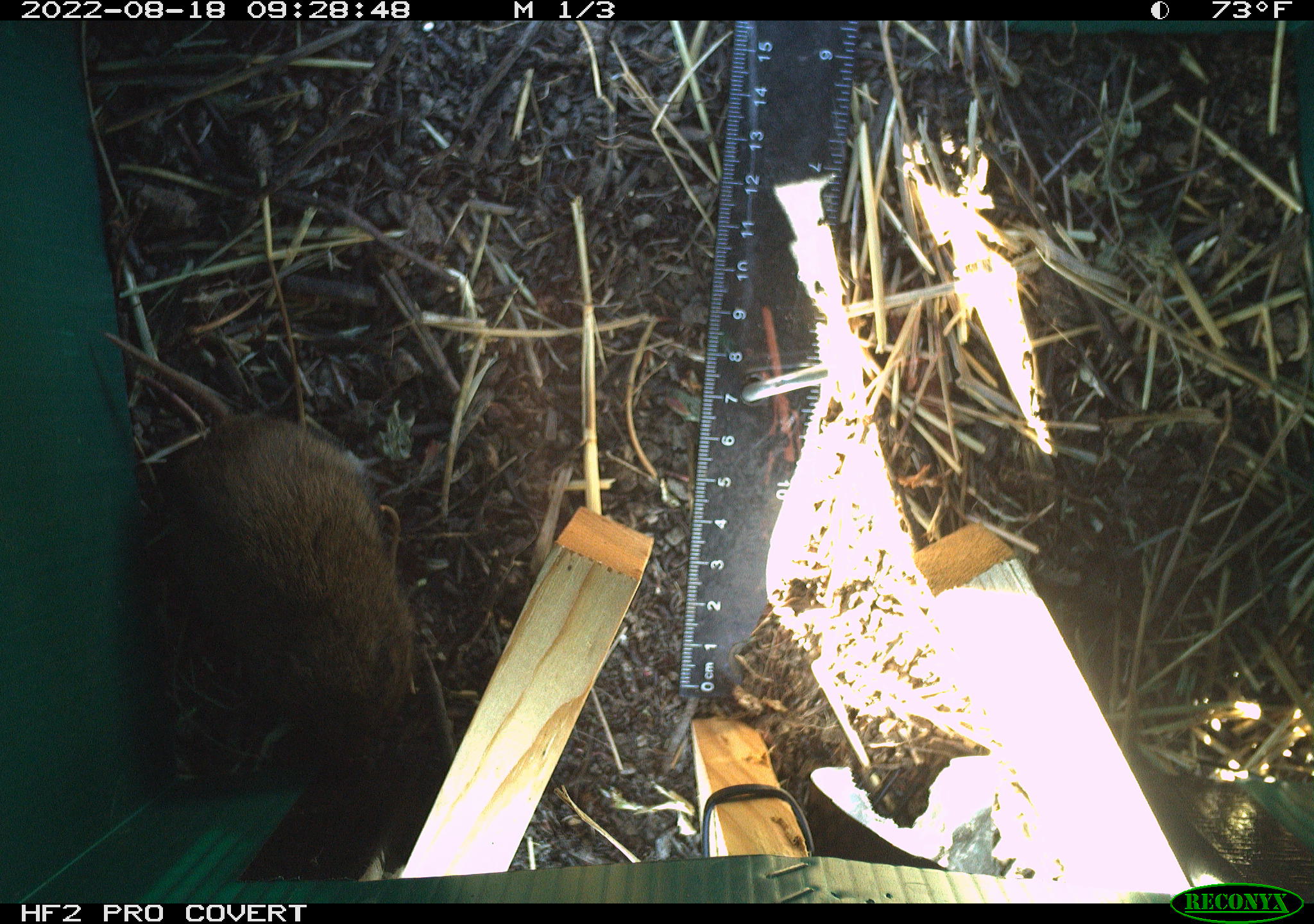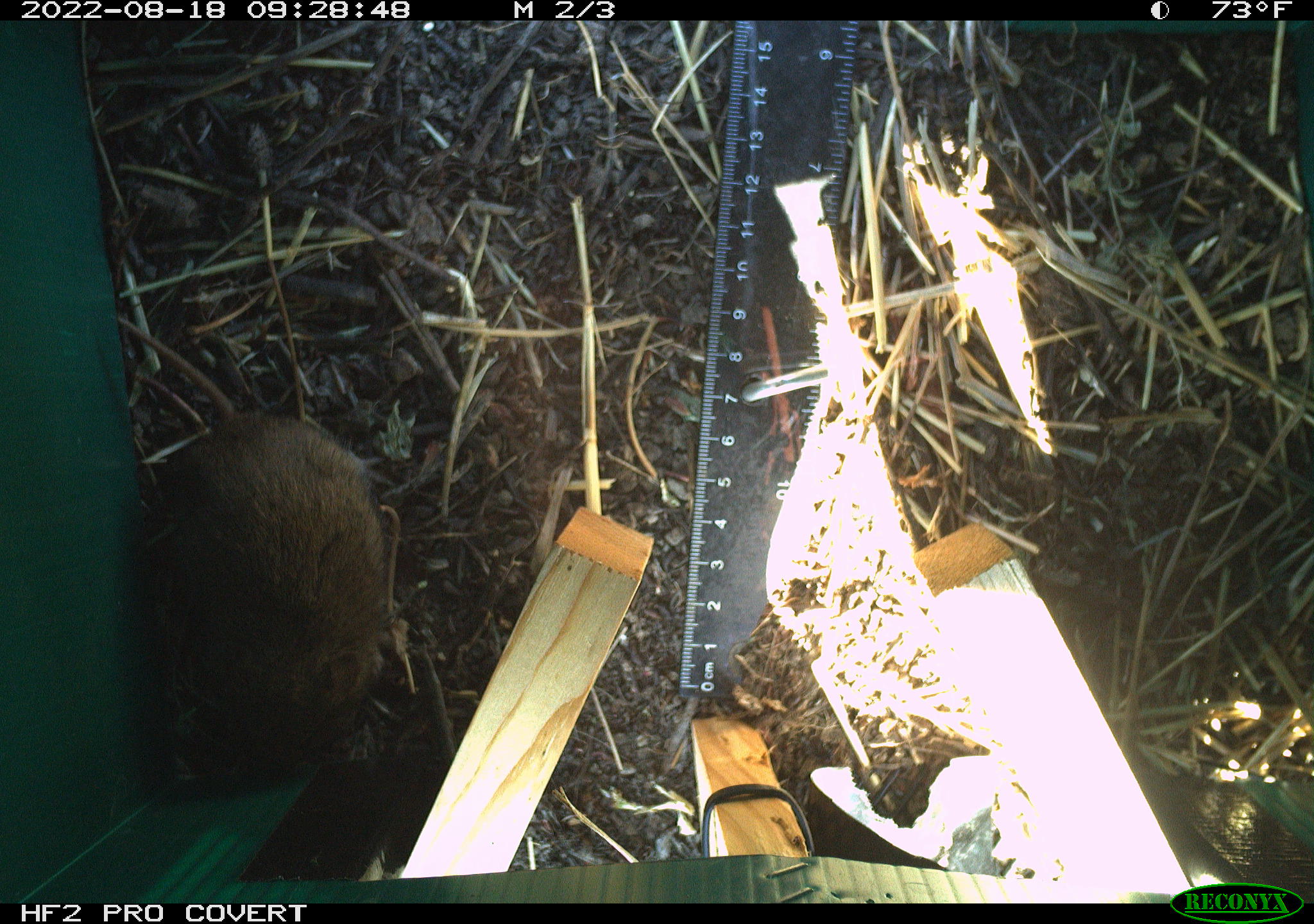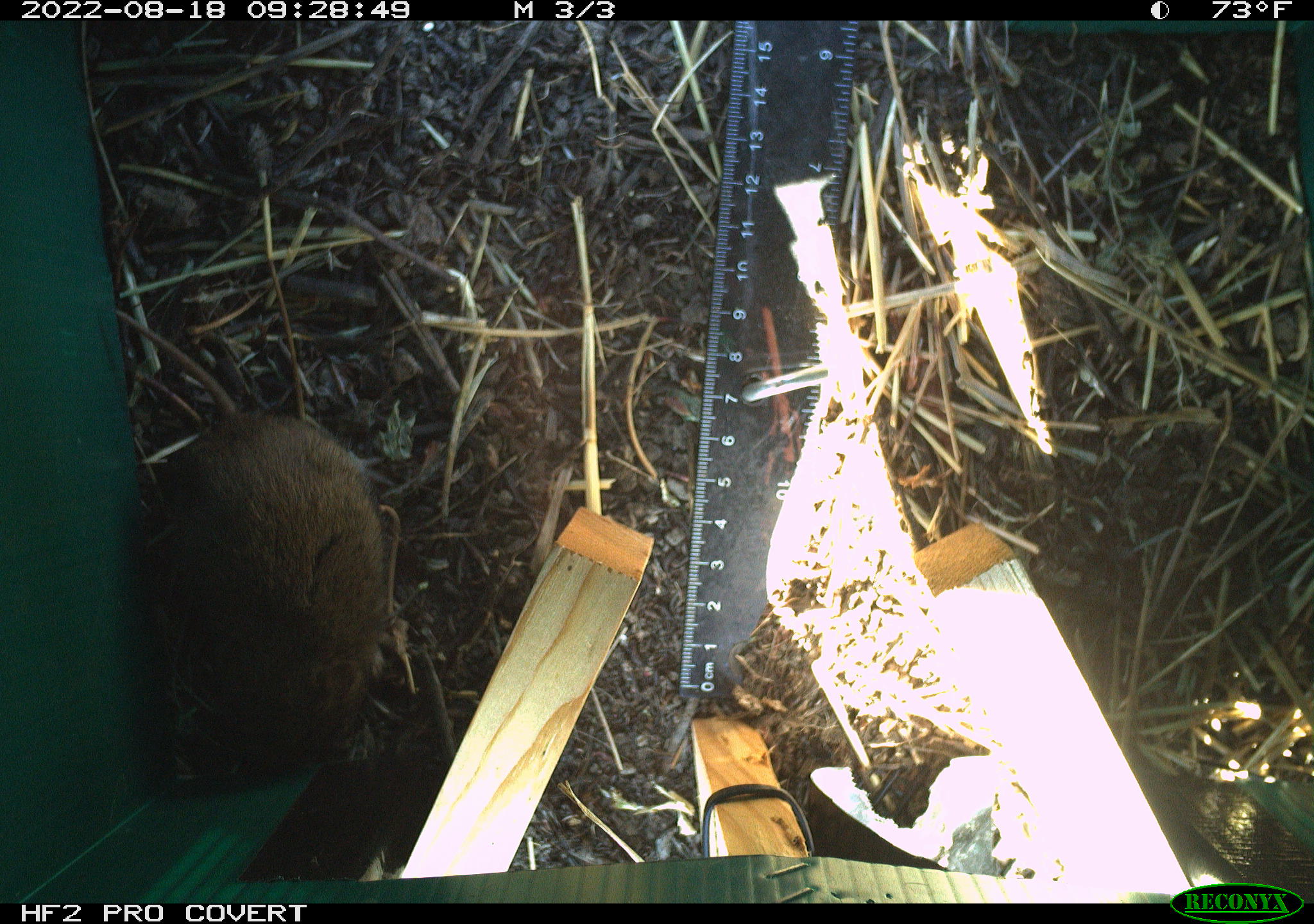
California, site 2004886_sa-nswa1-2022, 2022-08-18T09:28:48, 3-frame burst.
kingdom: Animalia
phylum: Chordata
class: Mammalia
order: Rodentia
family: Cricetidae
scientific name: Cricetidae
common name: hamsters, voles, lemmings, and allies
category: cricetidae family